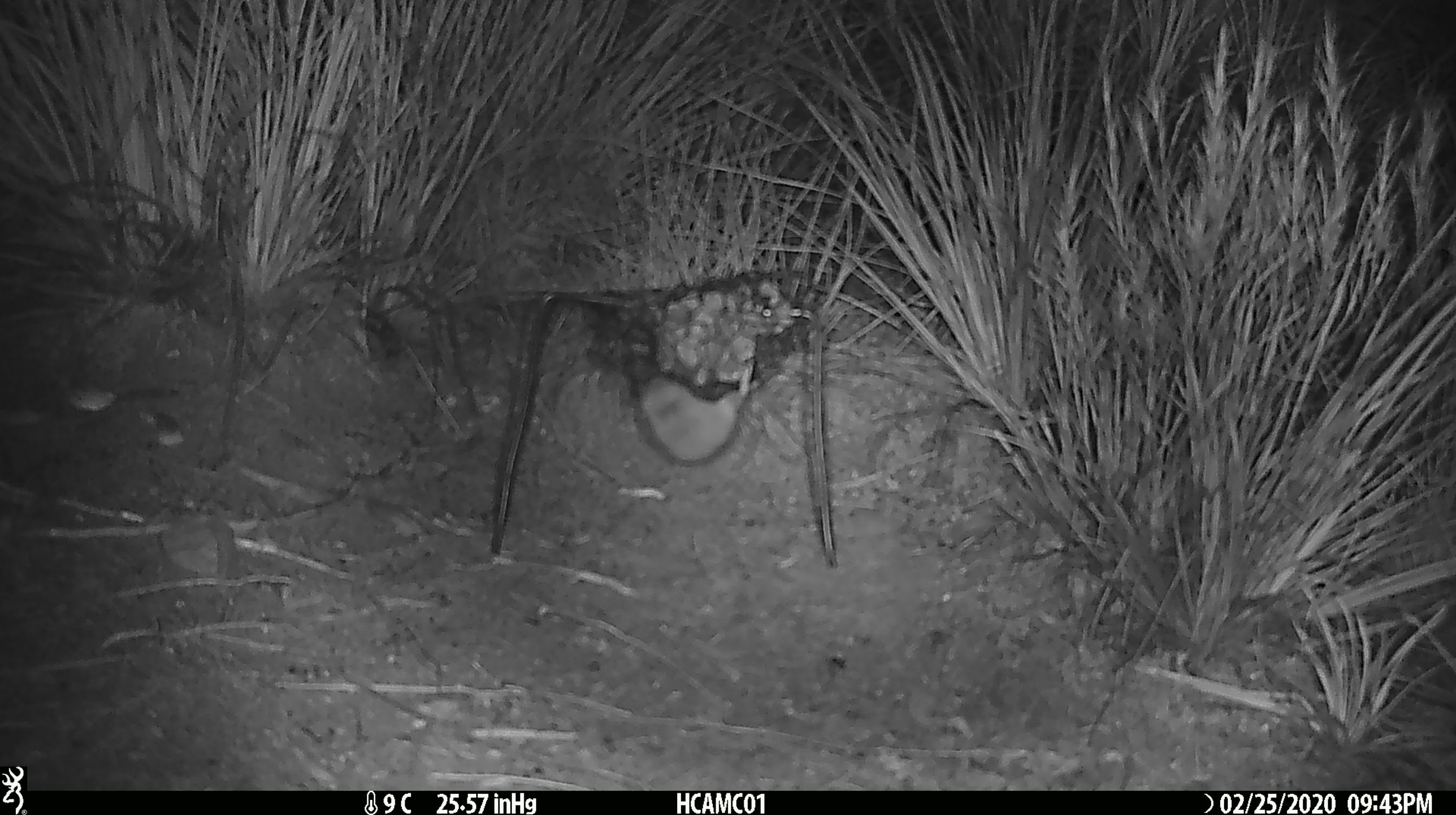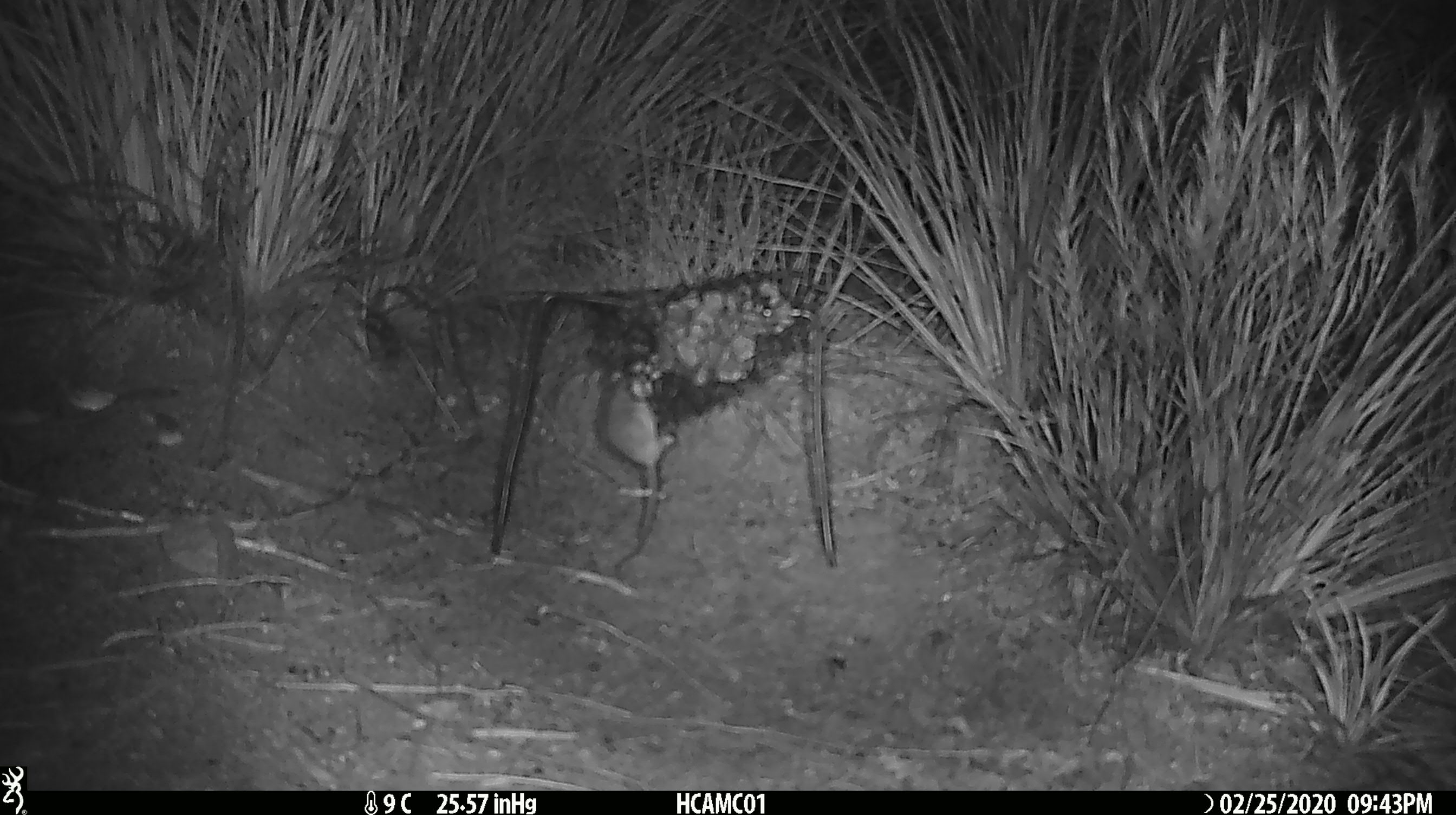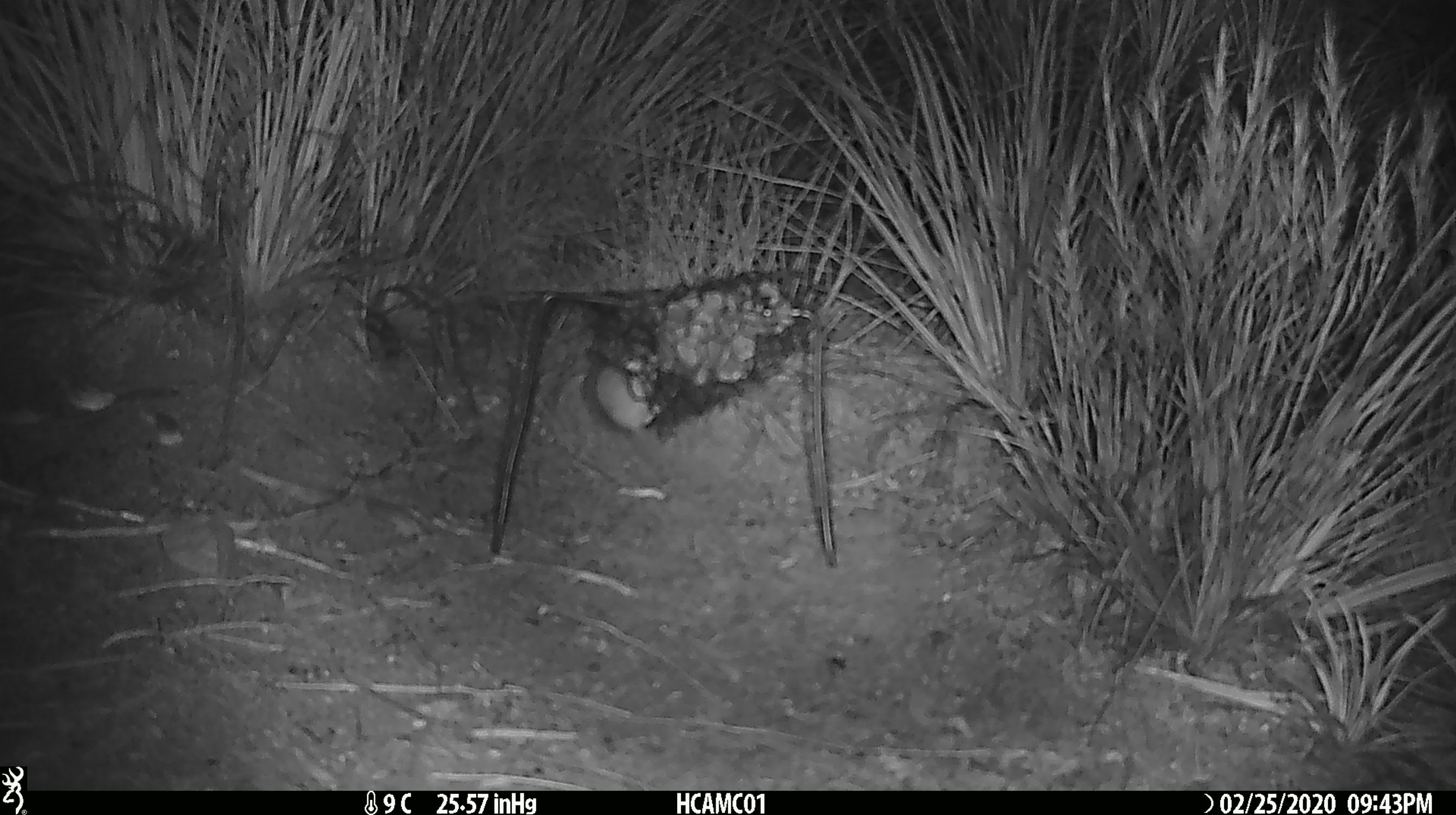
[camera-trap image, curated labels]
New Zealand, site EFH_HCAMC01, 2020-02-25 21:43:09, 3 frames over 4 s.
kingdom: Animalia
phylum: Chordata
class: Mammalia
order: Rodentia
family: Muridae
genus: Mus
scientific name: Mus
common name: mouse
Mouse (Mus).